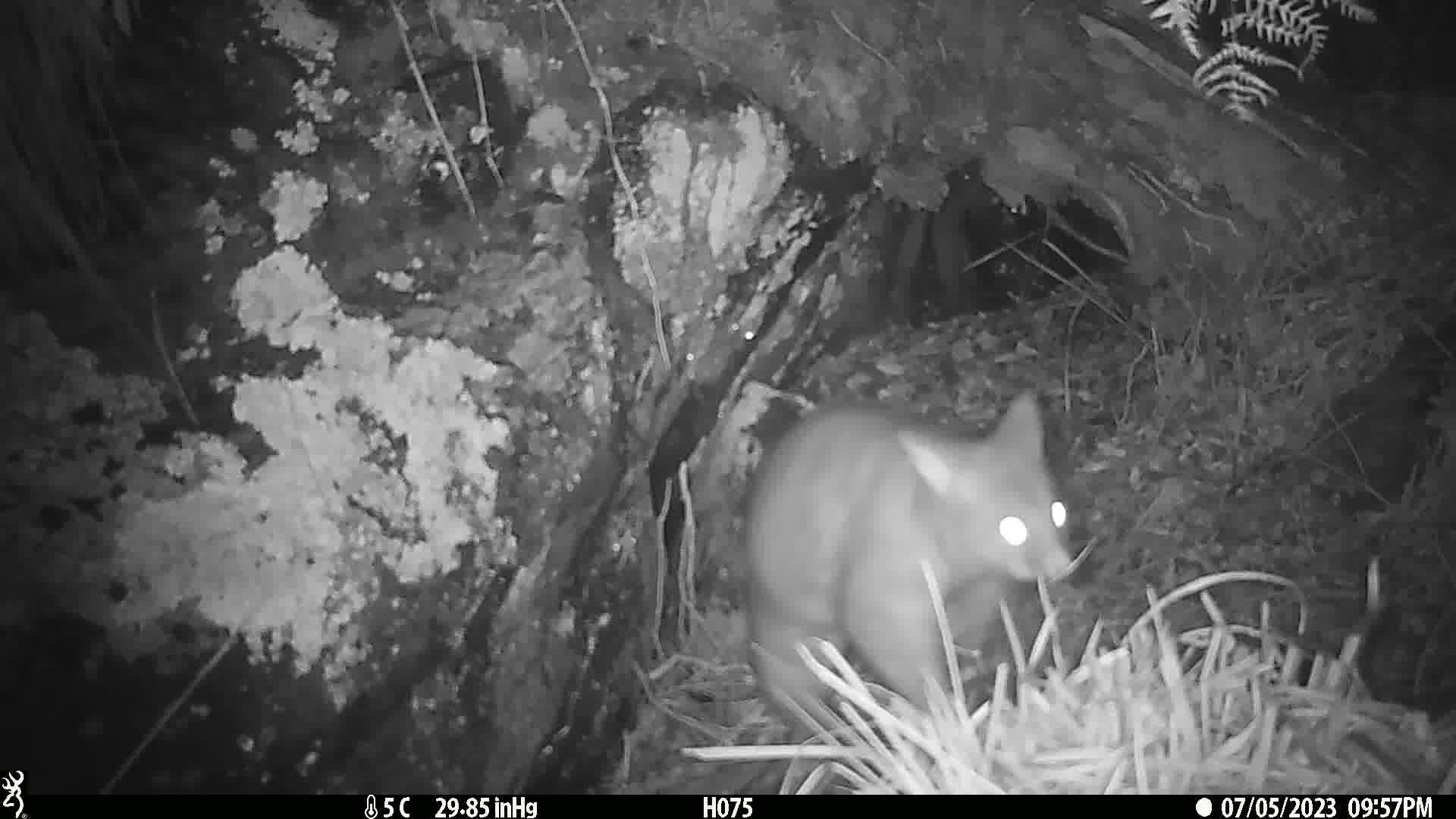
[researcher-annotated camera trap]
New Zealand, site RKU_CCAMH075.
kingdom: Animalia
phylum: Chordata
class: Mammalia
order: Diprotodontia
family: Phalangeridae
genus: Trichosurus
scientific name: Trichosurus vulpecula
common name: common brushtail possum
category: possum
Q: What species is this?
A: Possum (common brushtail possum) (Trichosurus vulpecula).